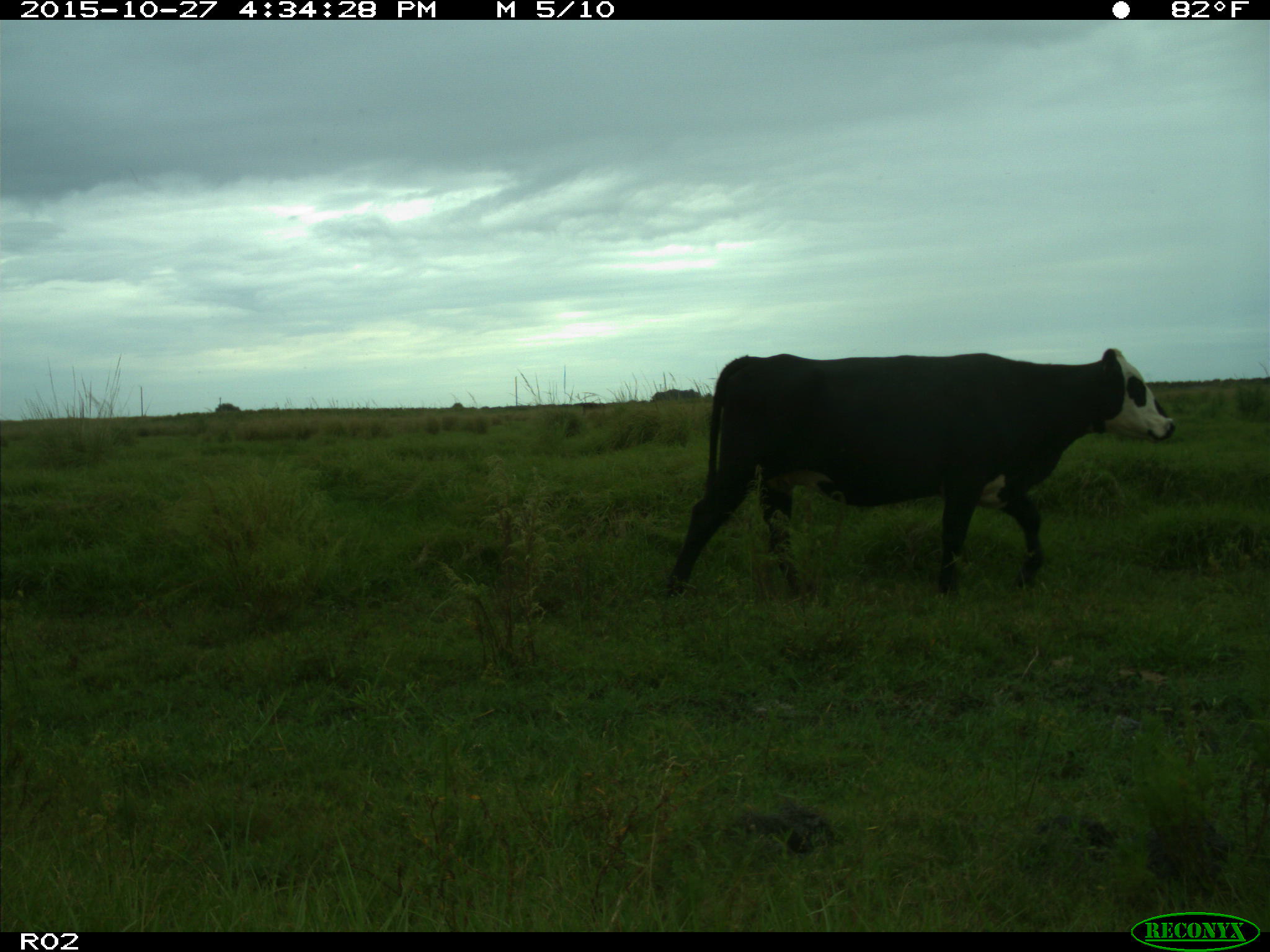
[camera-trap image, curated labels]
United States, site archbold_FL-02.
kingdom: Animalia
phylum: Chordata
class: Mammalia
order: Artiodactyla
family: Bovidae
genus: Bos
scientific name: Bos taurus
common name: domestic cow